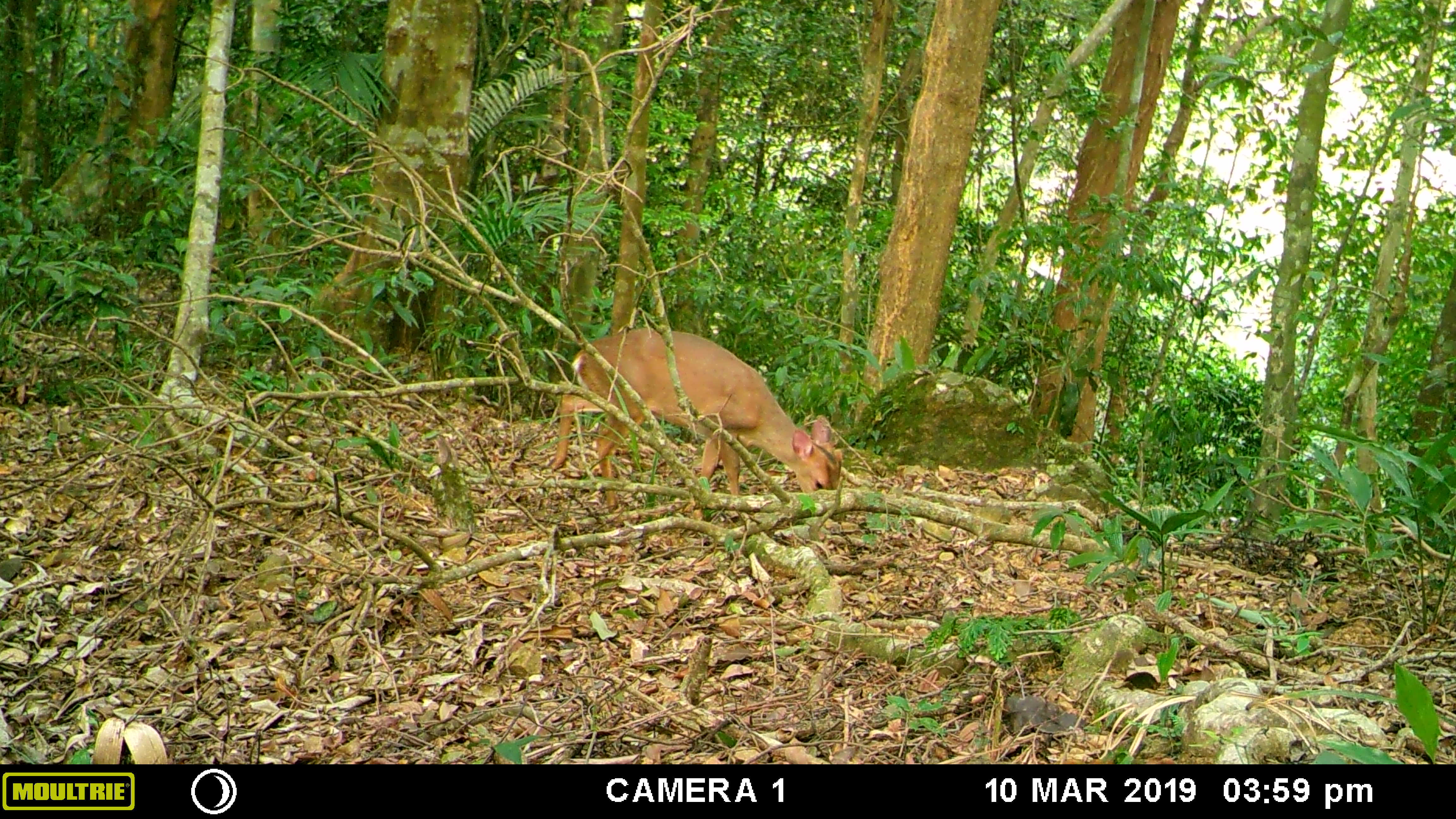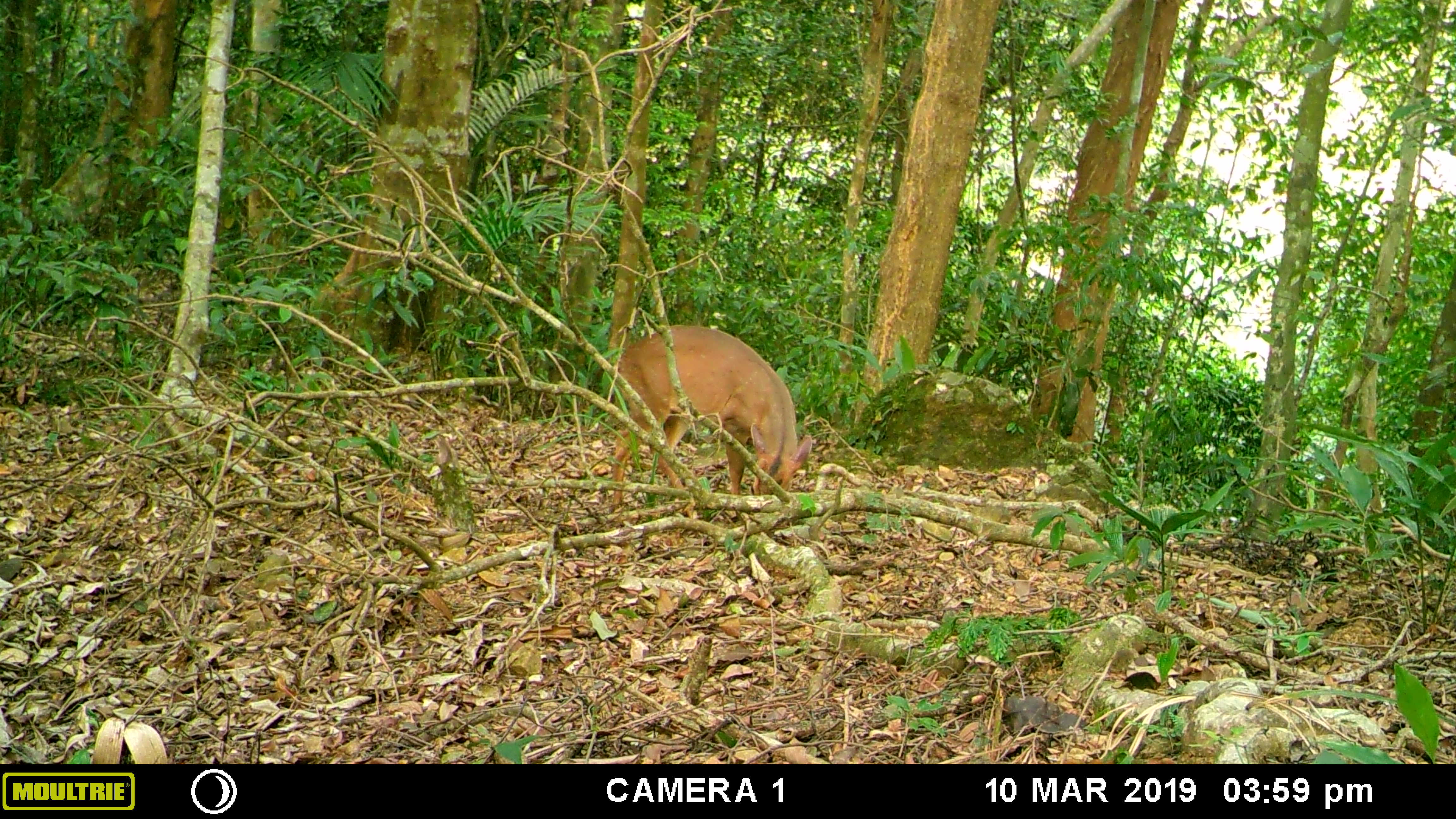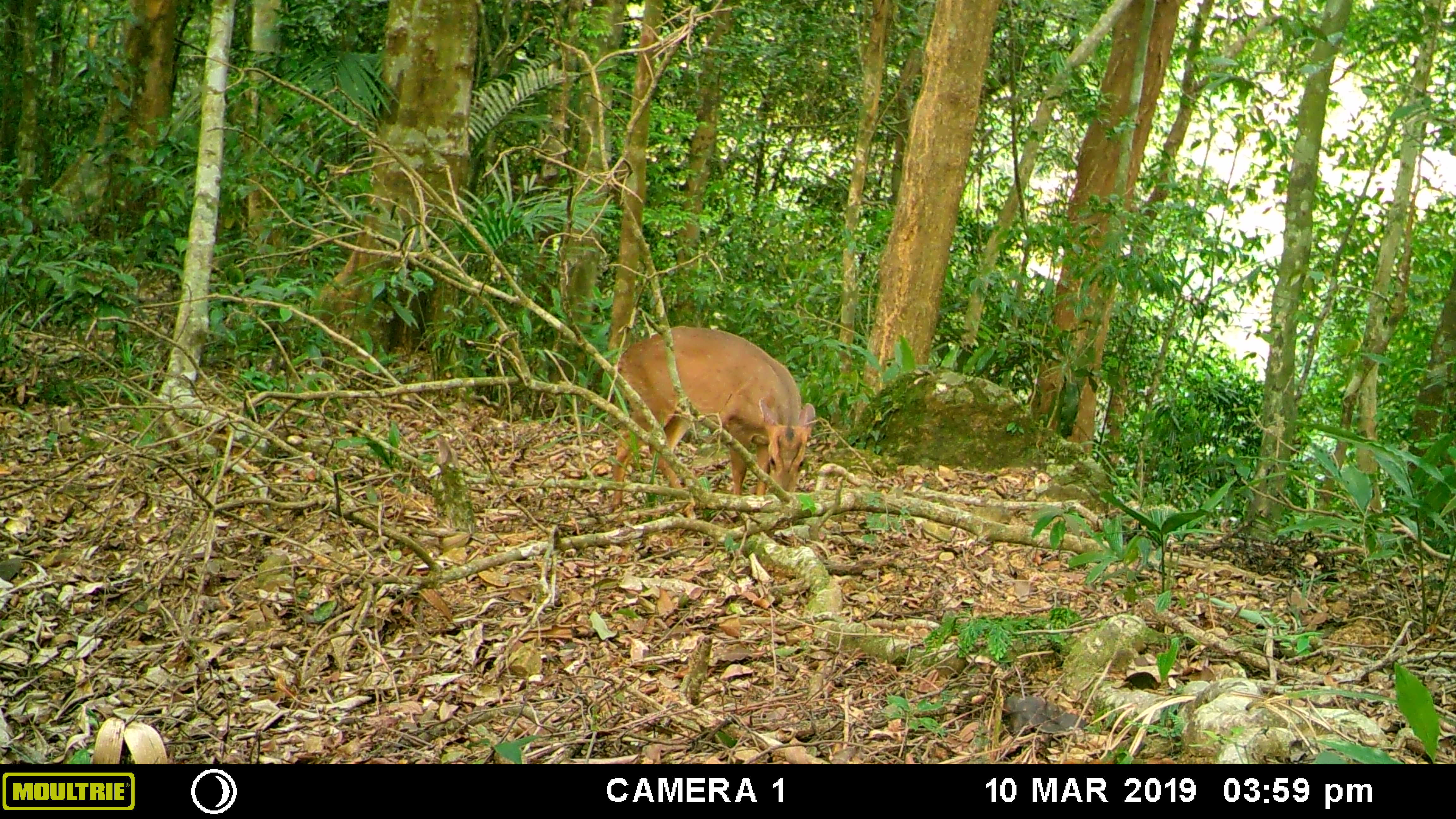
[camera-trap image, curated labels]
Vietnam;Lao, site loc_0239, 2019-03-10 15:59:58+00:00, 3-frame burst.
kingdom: Animalia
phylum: Chordata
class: Mammalia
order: Artiodactyla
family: Cervidae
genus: Muntiacus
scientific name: Muntiacus vuquangensis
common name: large-antlered muntjac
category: large antlered muntjac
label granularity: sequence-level